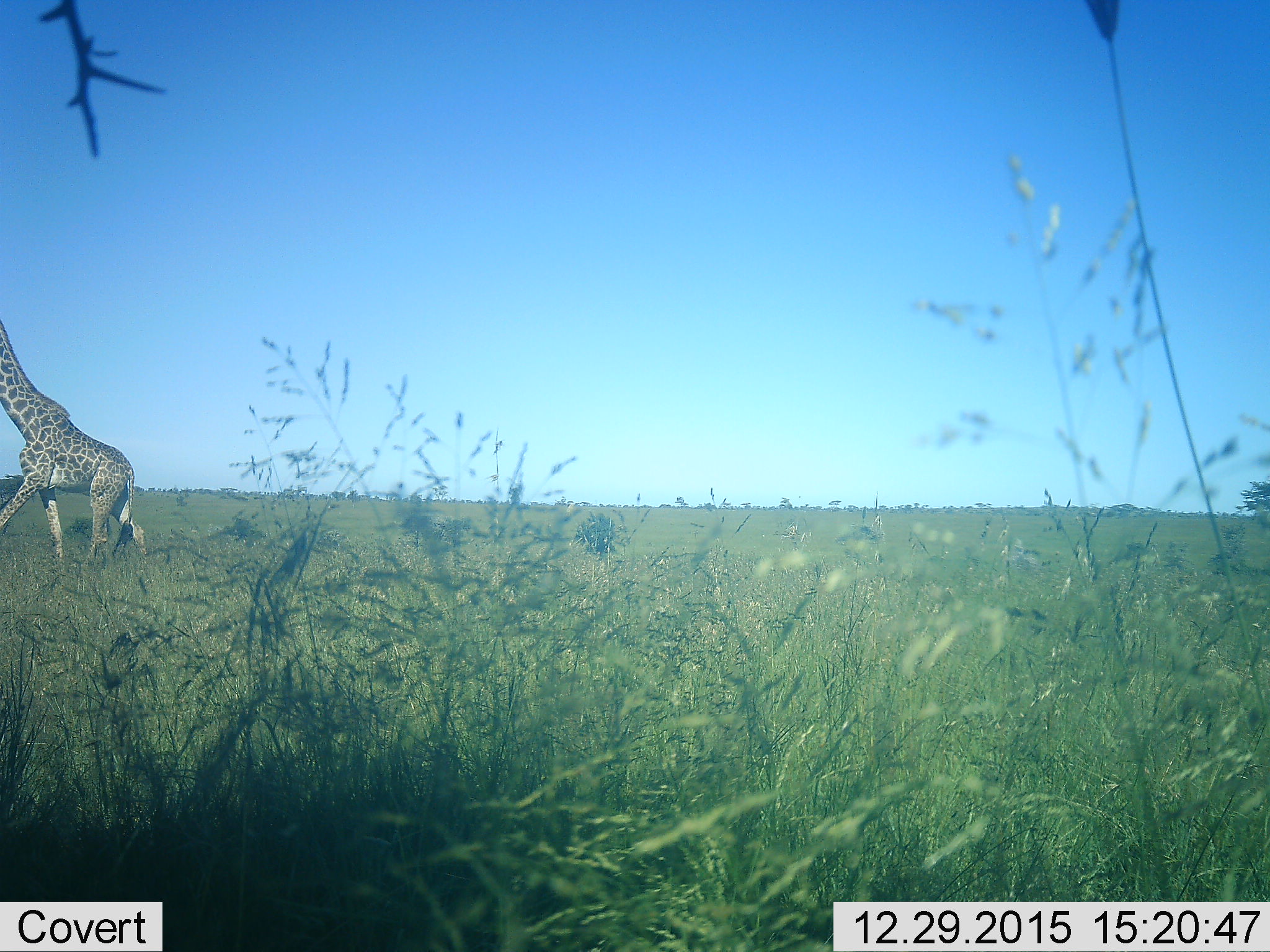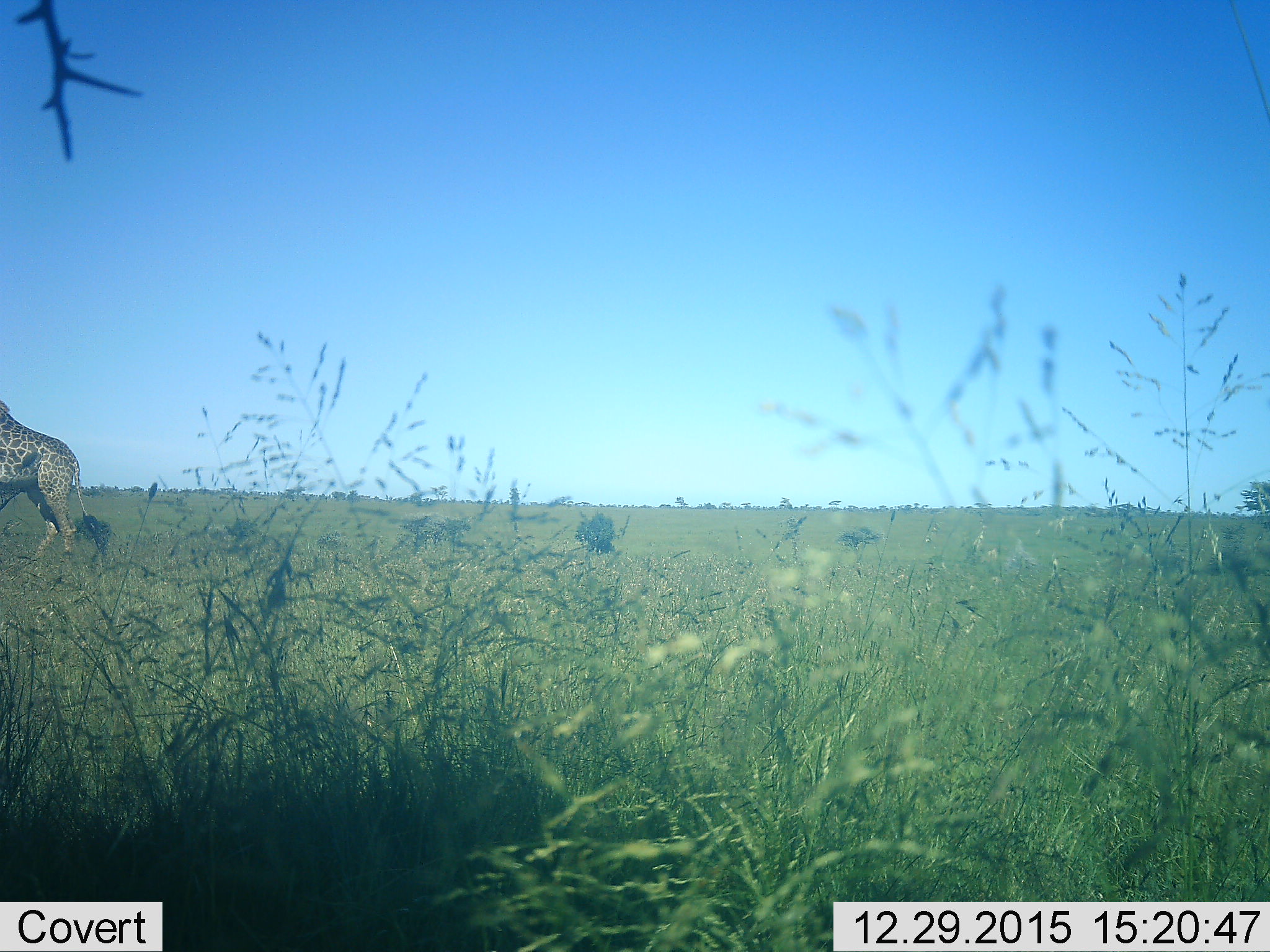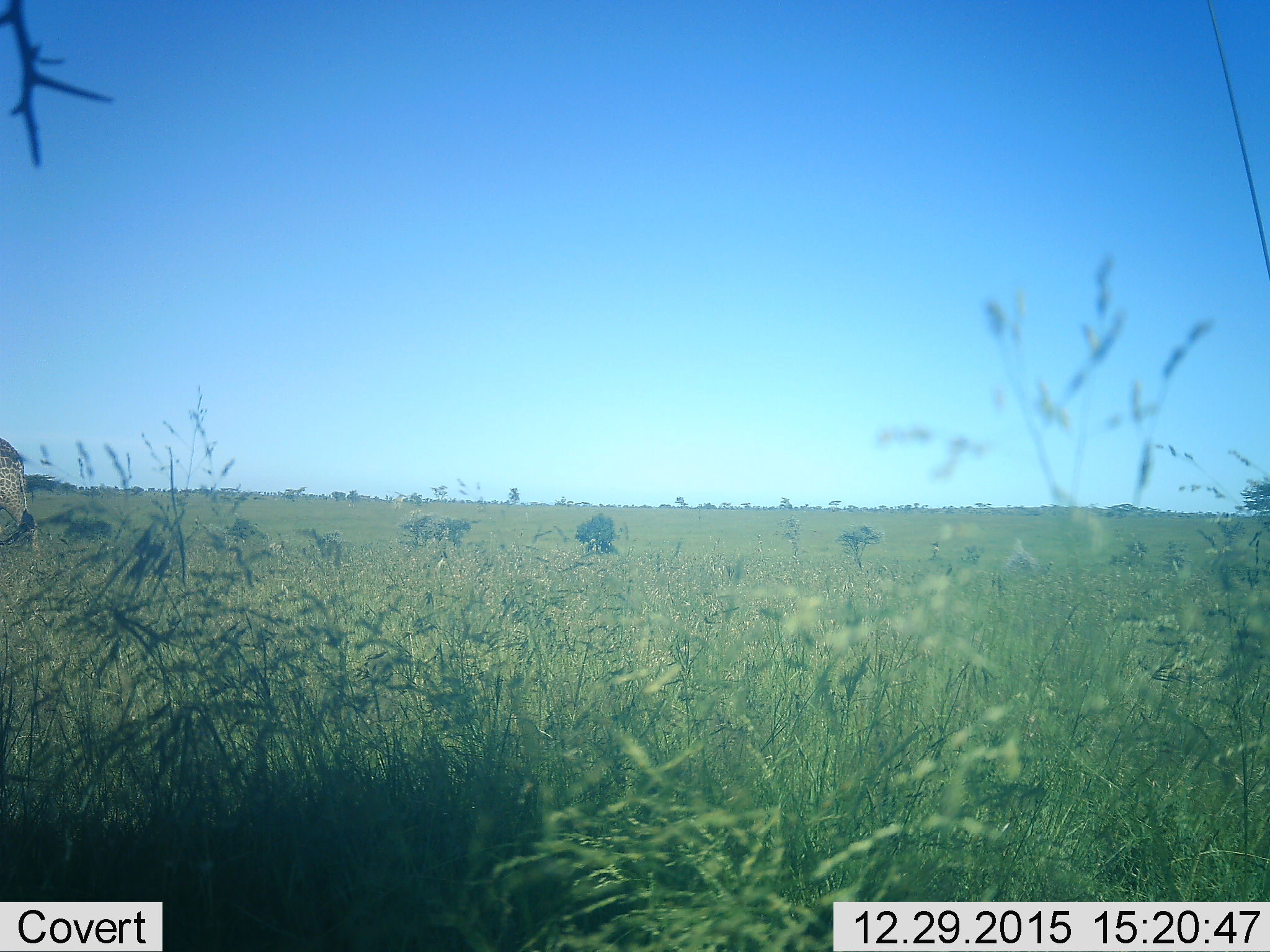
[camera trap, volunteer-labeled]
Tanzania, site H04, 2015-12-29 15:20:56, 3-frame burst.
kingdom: Animalia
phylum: Chordata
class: Mammalia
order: Artiodactyla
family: Giraffidae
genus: Giraffa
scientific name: Giraffa camelopardalis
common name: giraffe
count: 1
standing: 10%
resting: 0%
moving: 100%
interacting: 0%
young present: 0%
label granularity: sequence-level